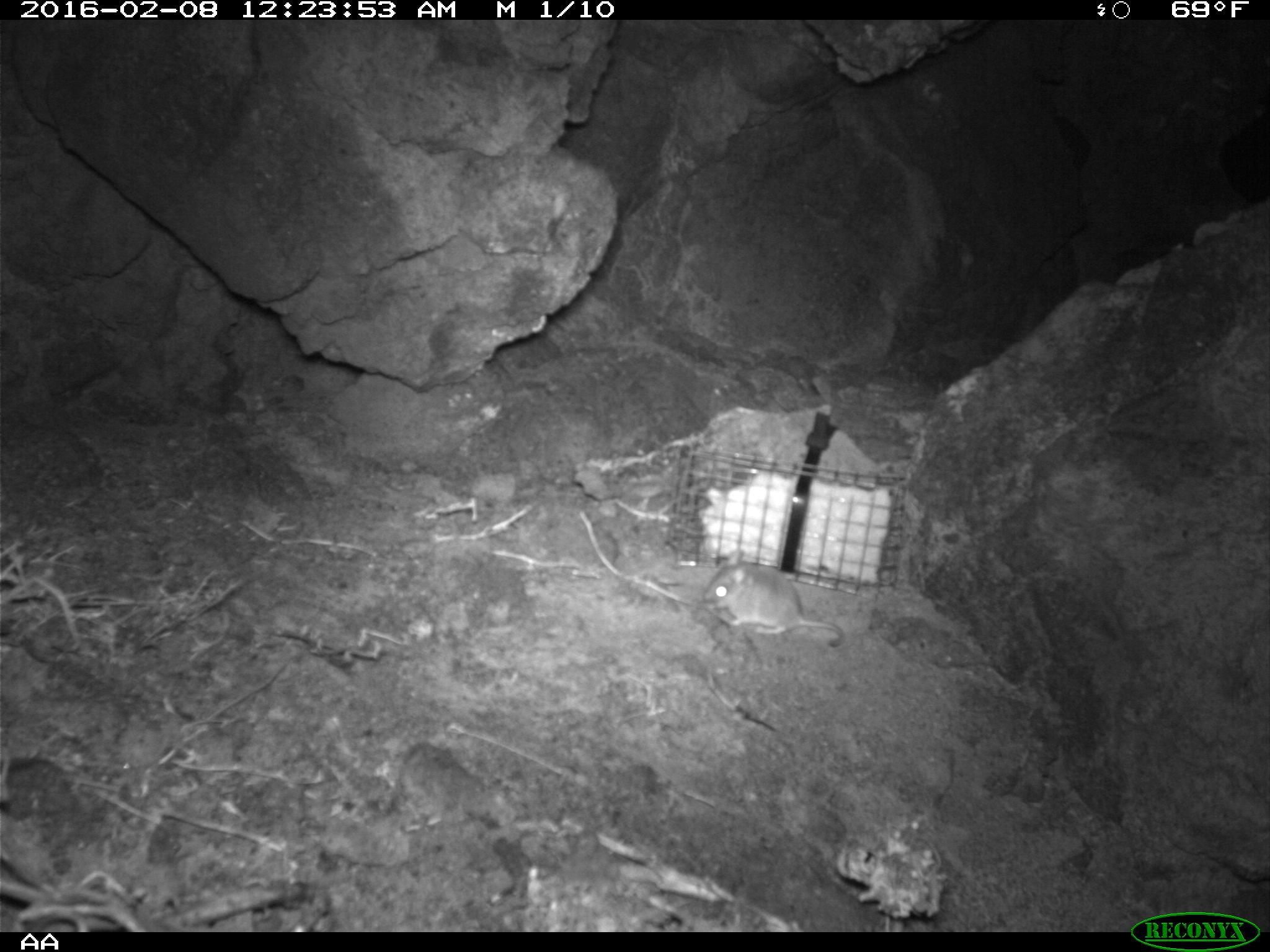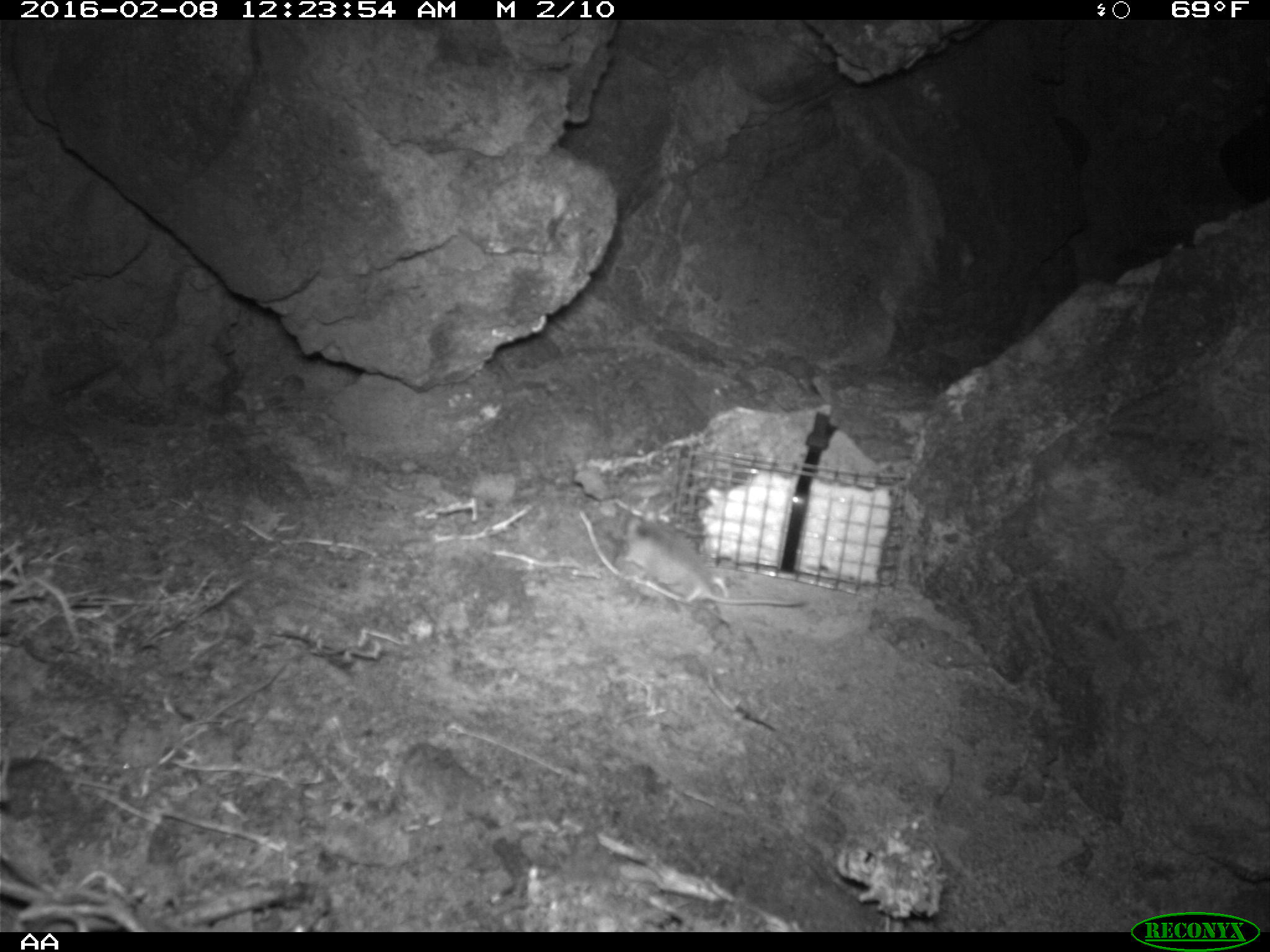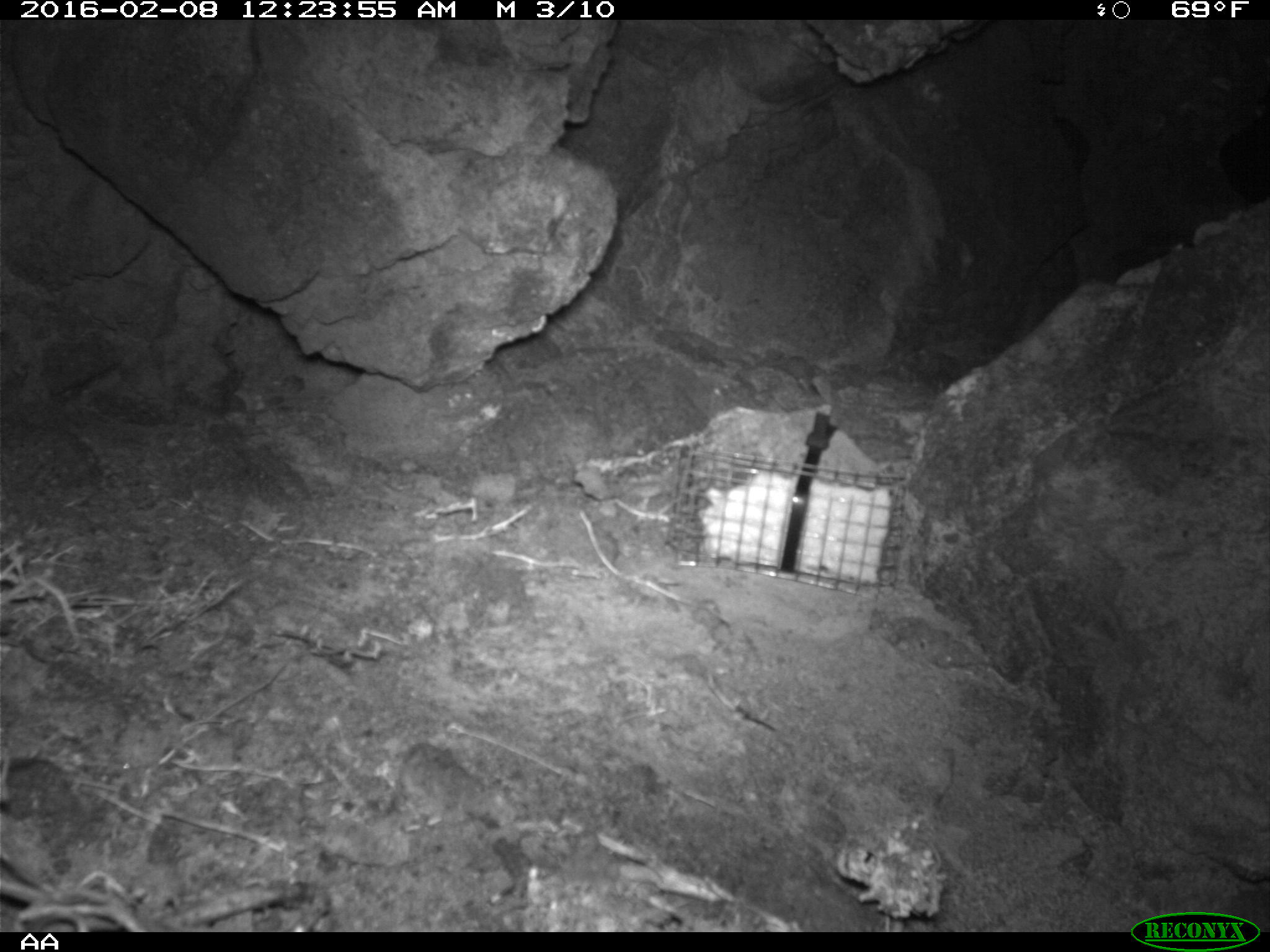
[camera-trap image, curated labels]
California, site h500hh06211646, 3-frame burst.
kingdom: Animalia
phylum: Chordata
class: Mammalia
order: Rodentia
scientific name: Rodentia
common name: rodent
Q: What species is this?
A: Rodent (Rodentia).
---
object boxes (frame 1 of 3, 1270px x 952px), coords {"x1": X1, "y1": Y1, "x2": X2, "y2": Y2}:
rodent: {"x1": 700, "y1": 548, "x2": 845, "y2": 648}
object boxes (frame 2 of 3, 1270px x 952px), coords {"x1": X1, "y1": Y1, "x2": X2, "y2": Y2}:
rodent: {"x1": 611, "y1": 516, "x2": 805, "y2": 606}